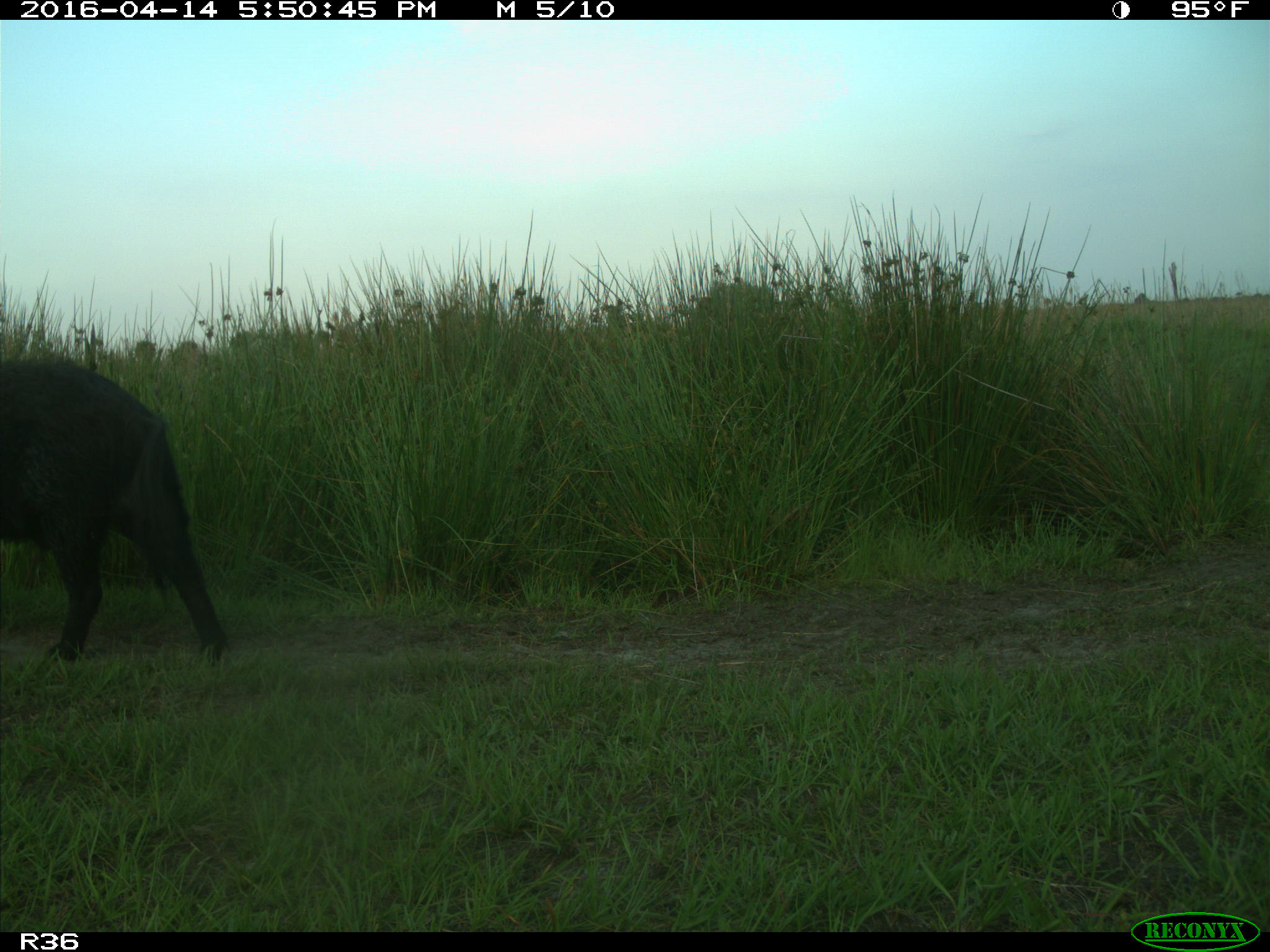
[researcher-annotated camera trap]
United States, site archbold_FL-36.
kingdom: Animalia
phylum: Chordata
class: Mammalia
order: Artiodactyla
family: Suidae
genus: Sus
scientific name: Sus scrofa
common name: wild boar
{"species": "Sus scrofa (wild boar)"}